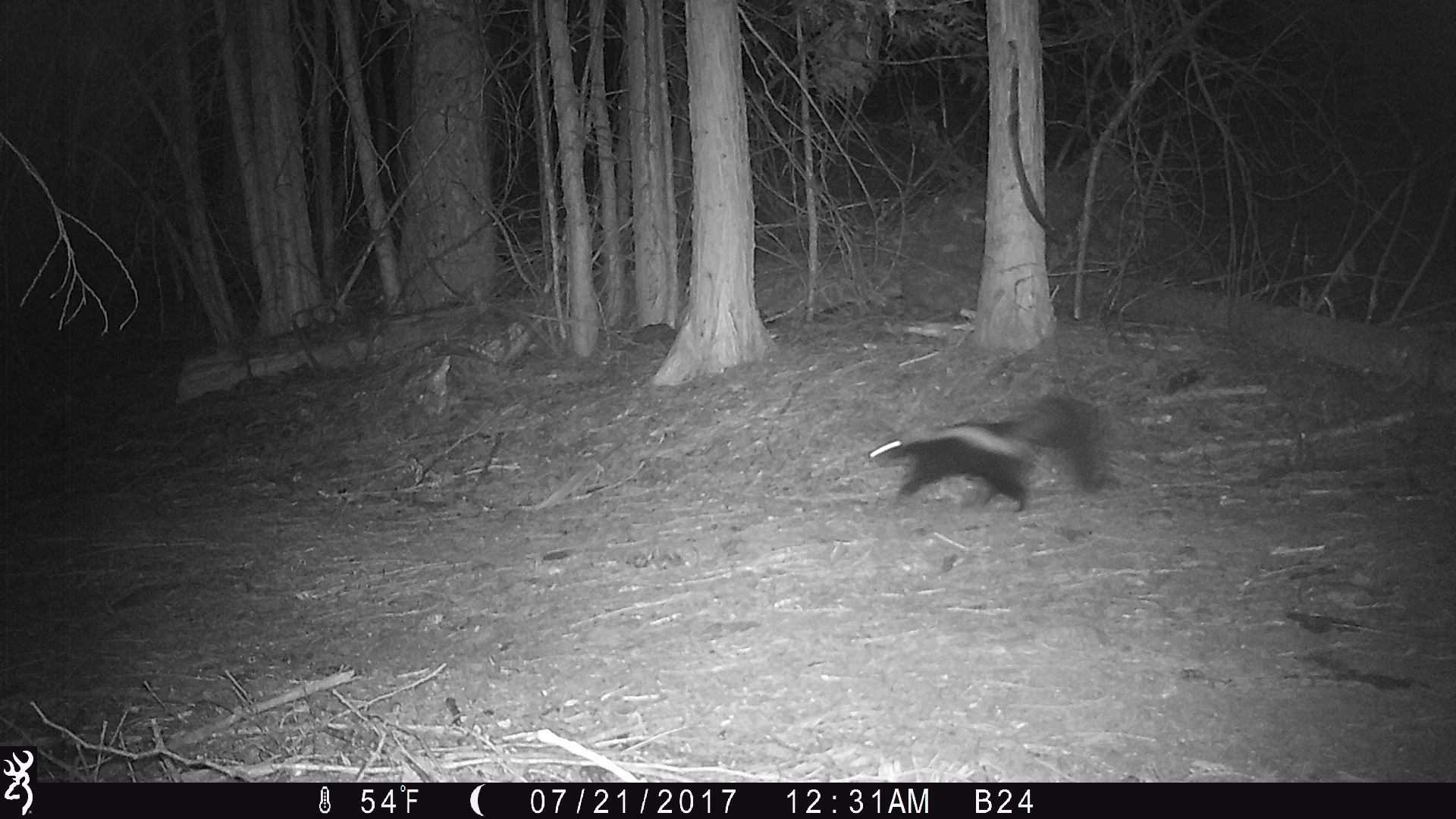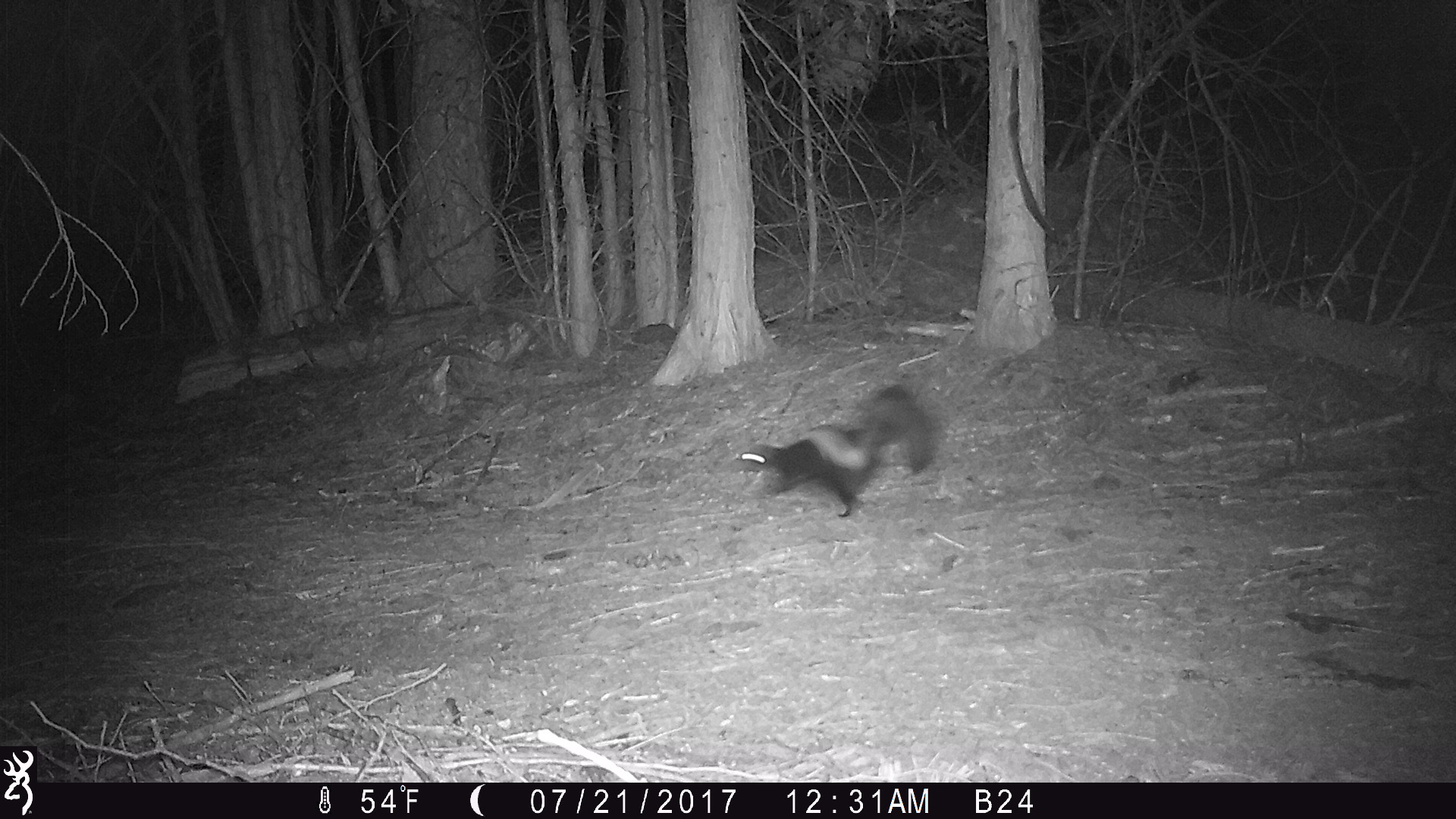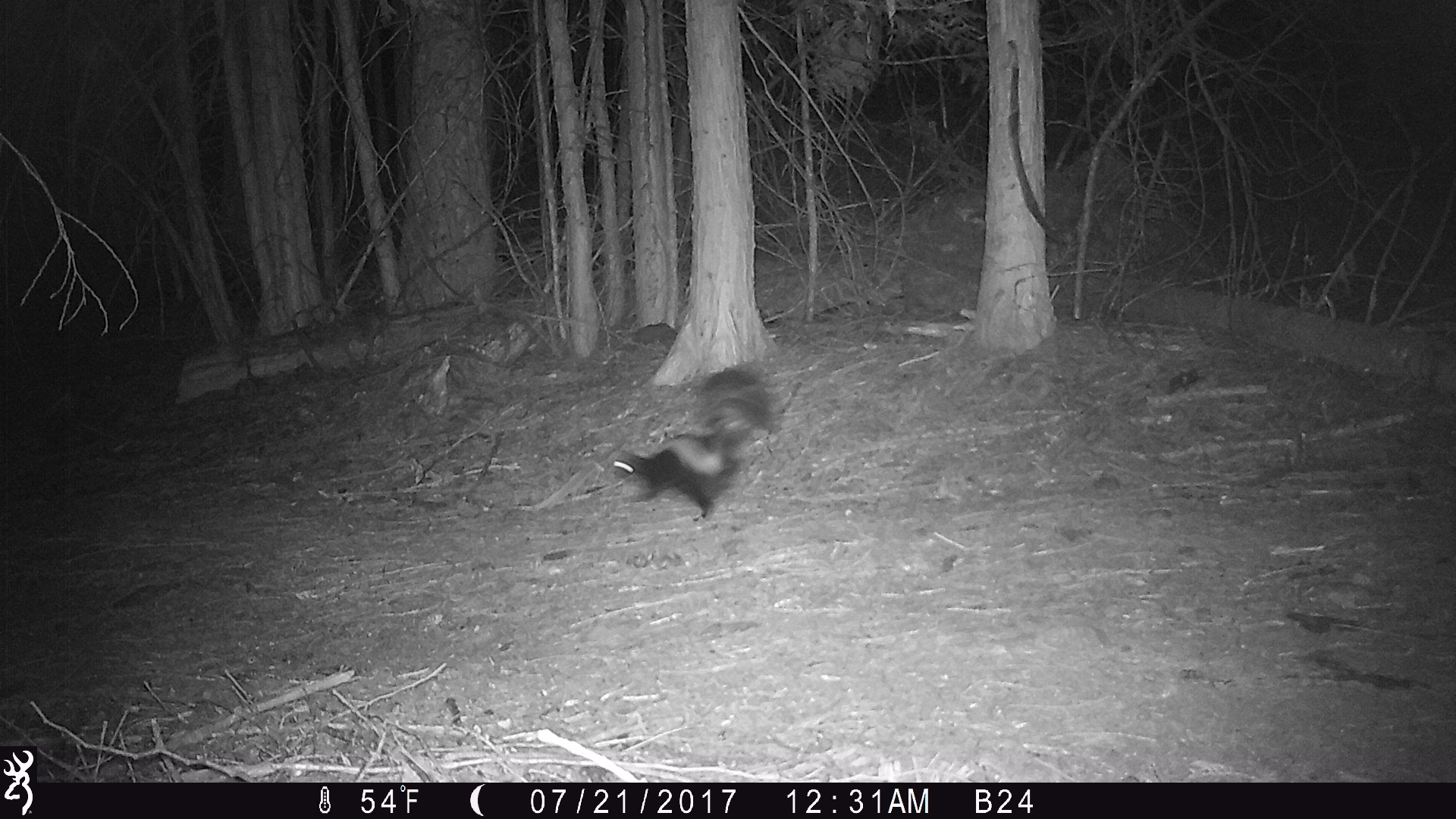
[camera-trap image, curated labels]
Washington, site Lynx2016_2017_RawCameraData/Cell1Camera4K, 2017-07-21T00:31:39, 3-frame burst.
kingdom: Animalia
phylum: Chordata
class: Mammalia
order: Carnivora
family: Mephitidae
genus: Mephitis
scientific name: Mephitis mephitis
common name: striped skunk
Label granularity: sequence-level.